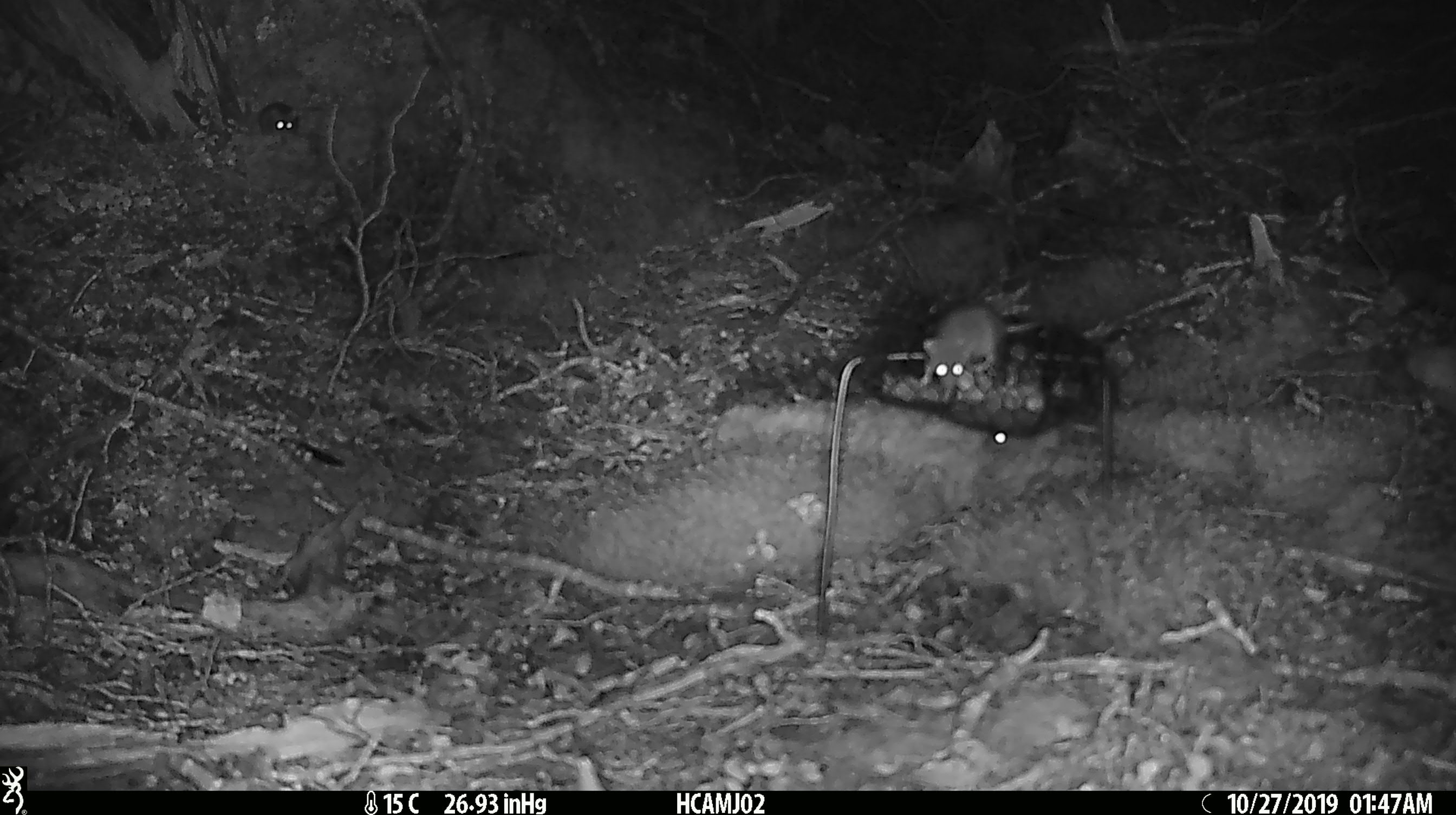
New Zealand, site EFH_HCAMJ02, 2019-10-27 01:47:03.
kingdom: Animalia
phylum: Chordata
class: Mammalia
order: Rodentia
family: Muridae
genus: Mus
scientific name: Mus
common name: mouse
Mouse (Mus).